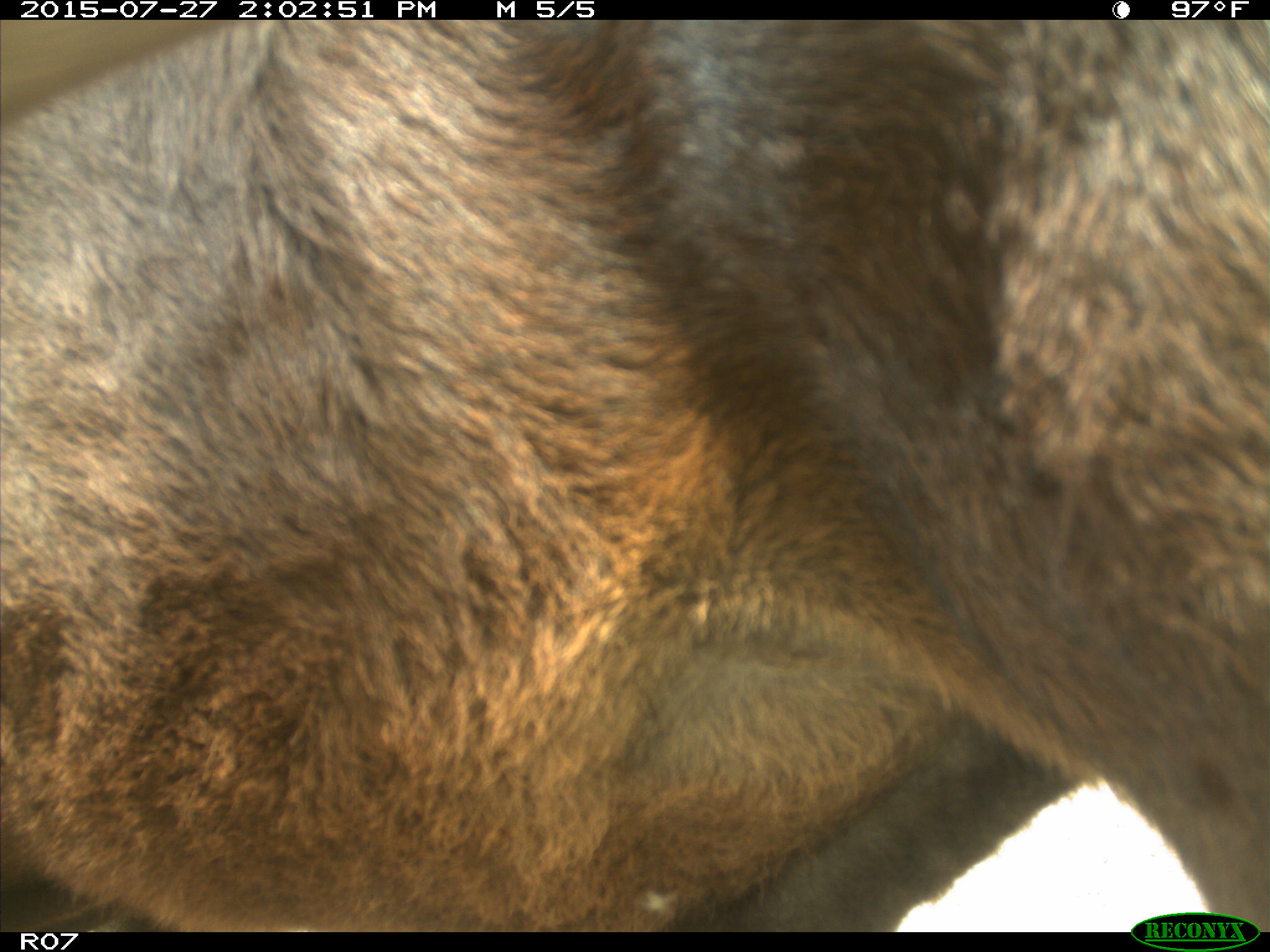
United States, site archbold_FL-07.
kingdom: Animalia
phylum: Chordata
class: Mammalia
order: Artiodactyla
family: Bovidae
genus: Bos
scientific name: Bos taurus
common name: domestic cow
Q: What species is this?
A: Bos taurus (domestic cow).